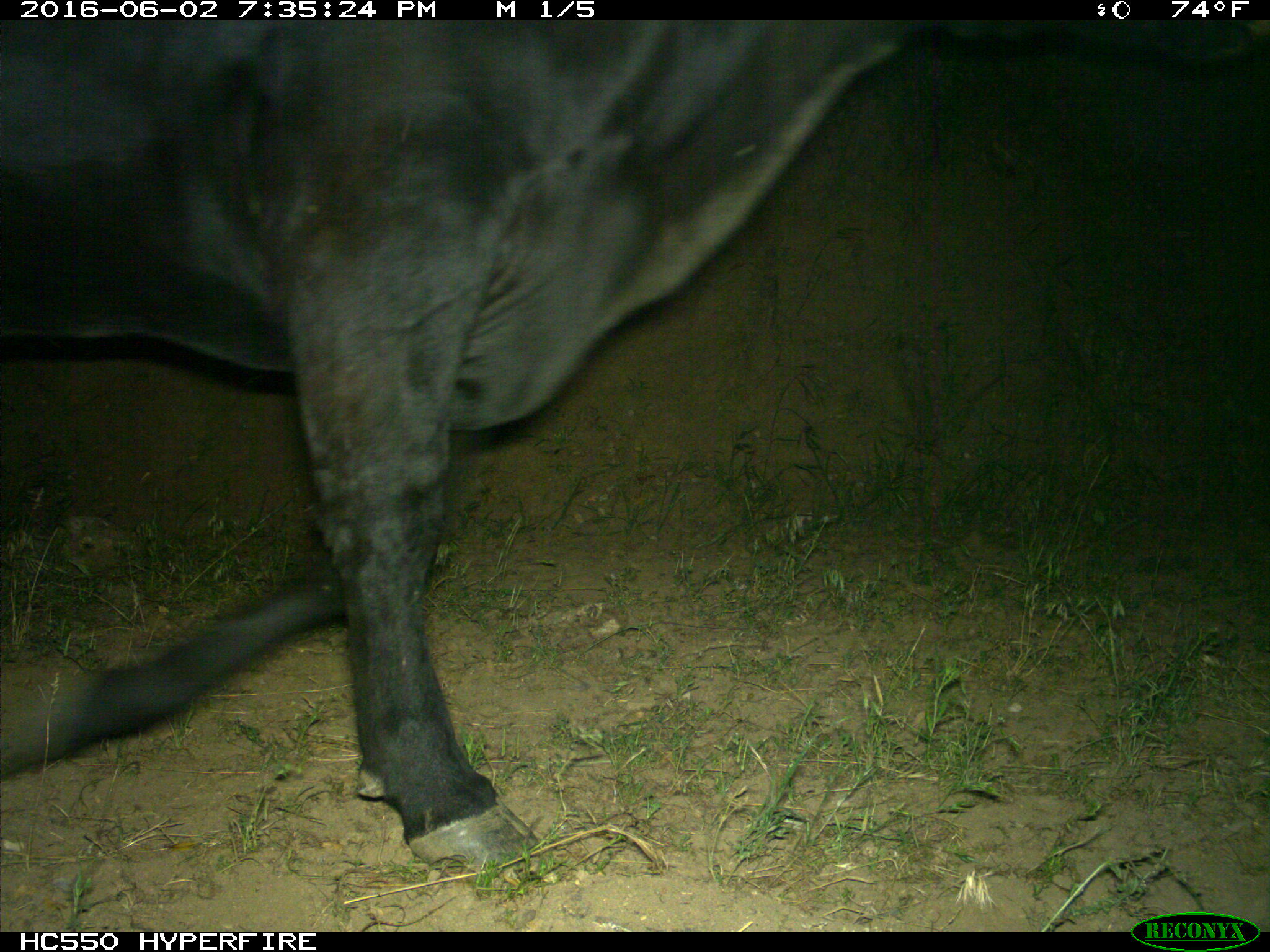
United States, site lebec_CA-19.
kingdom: Animalia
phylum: Chordata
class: Mammalia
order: Artiodactyla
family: Bovidae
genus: Bos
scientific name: Bos taurus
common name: domestic cow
Bos taurus (domestic cow).